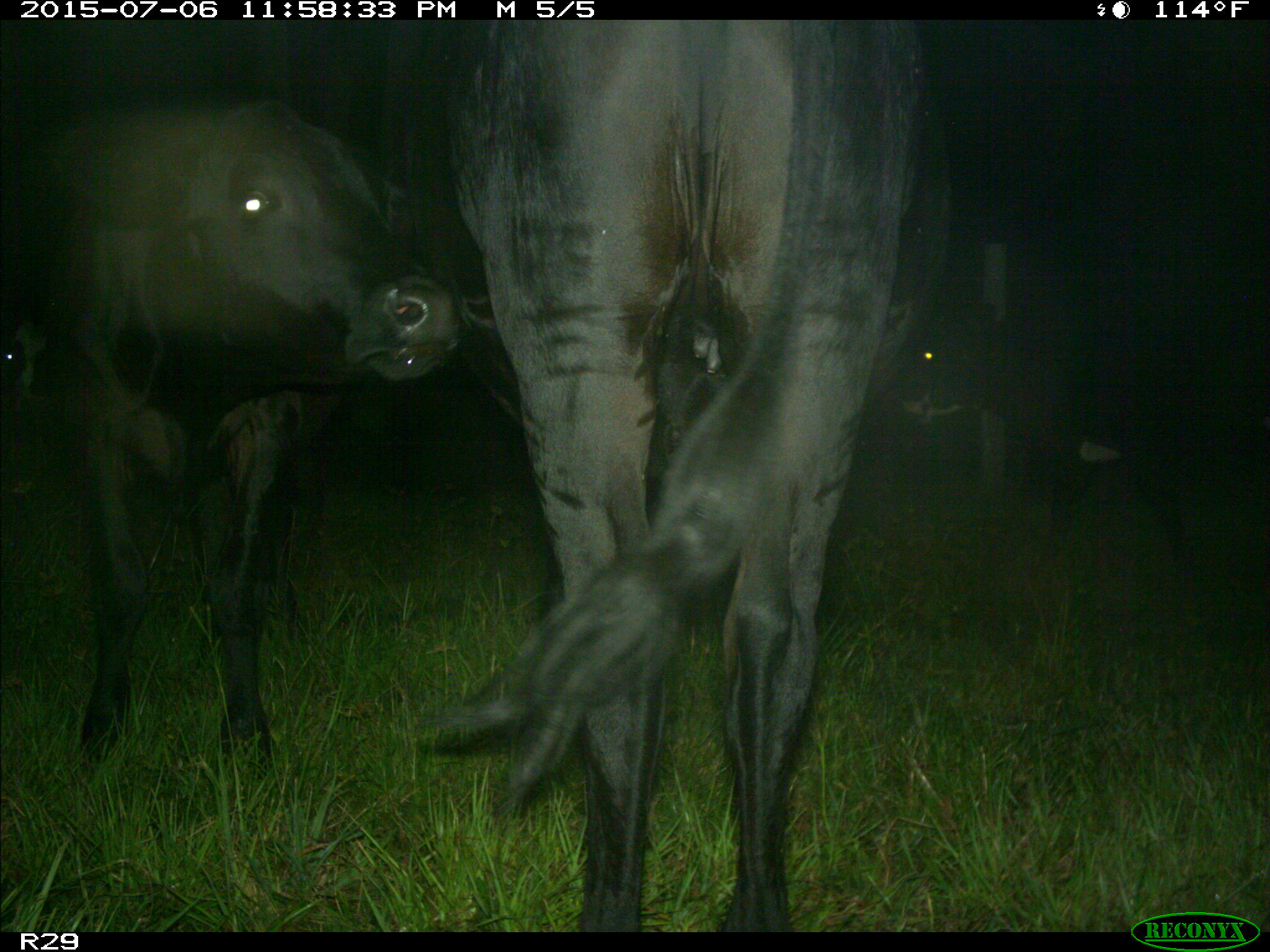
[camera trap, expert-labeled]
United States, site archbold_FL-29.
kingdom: Animalia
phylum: Chordata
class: Mammalia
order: Artiodactyla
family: Bovidae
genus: Bos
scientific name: Bos taurus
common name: domestic cow